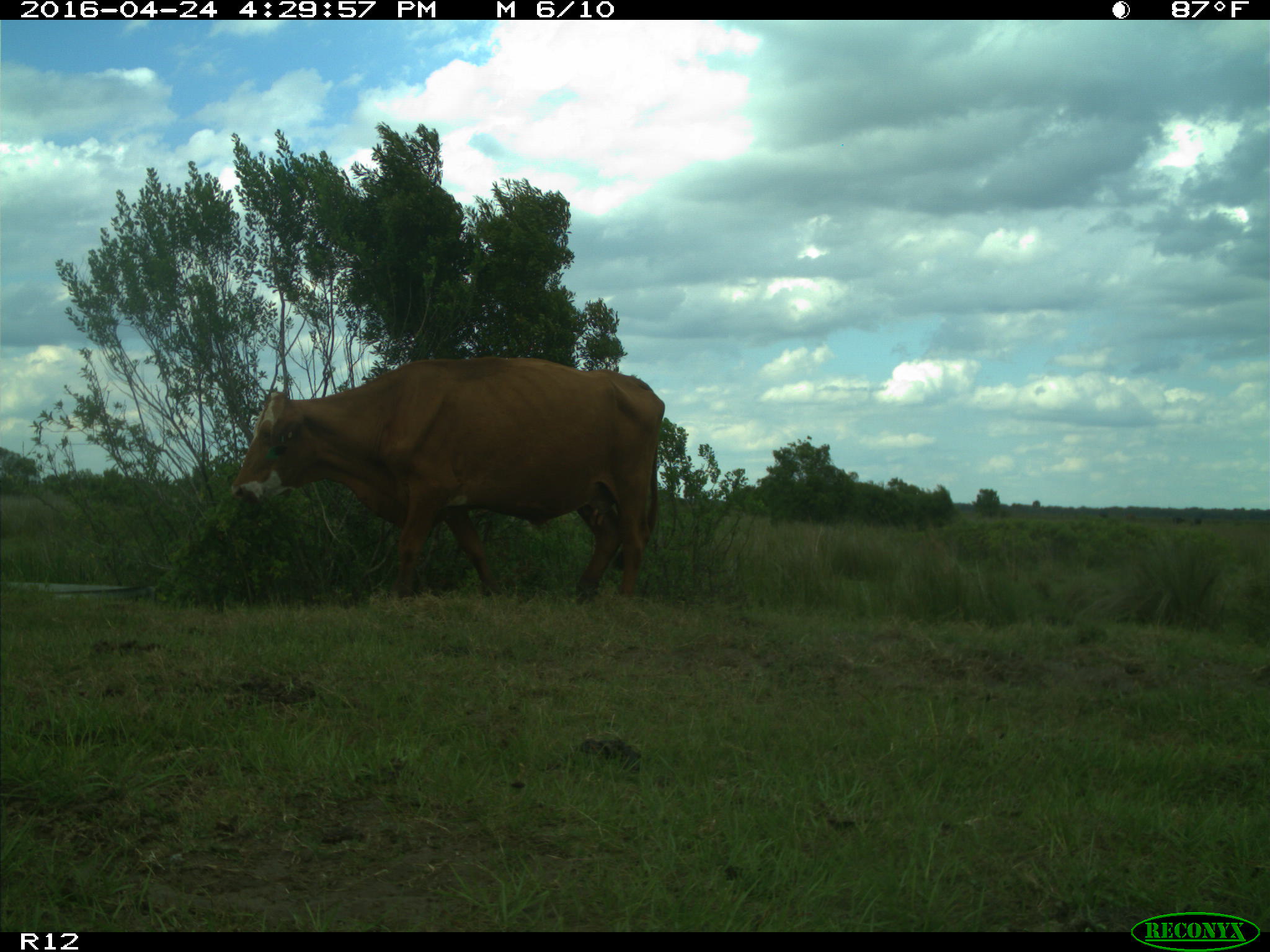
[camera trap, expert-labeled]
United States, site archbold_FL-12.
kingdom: Animalia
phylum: Chordata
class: Mammalia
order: Artiodactyla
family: Bovidae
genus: Bos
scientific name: Bos taurus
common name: domestic cow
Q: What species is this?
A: Bos taurus (domestic cow).